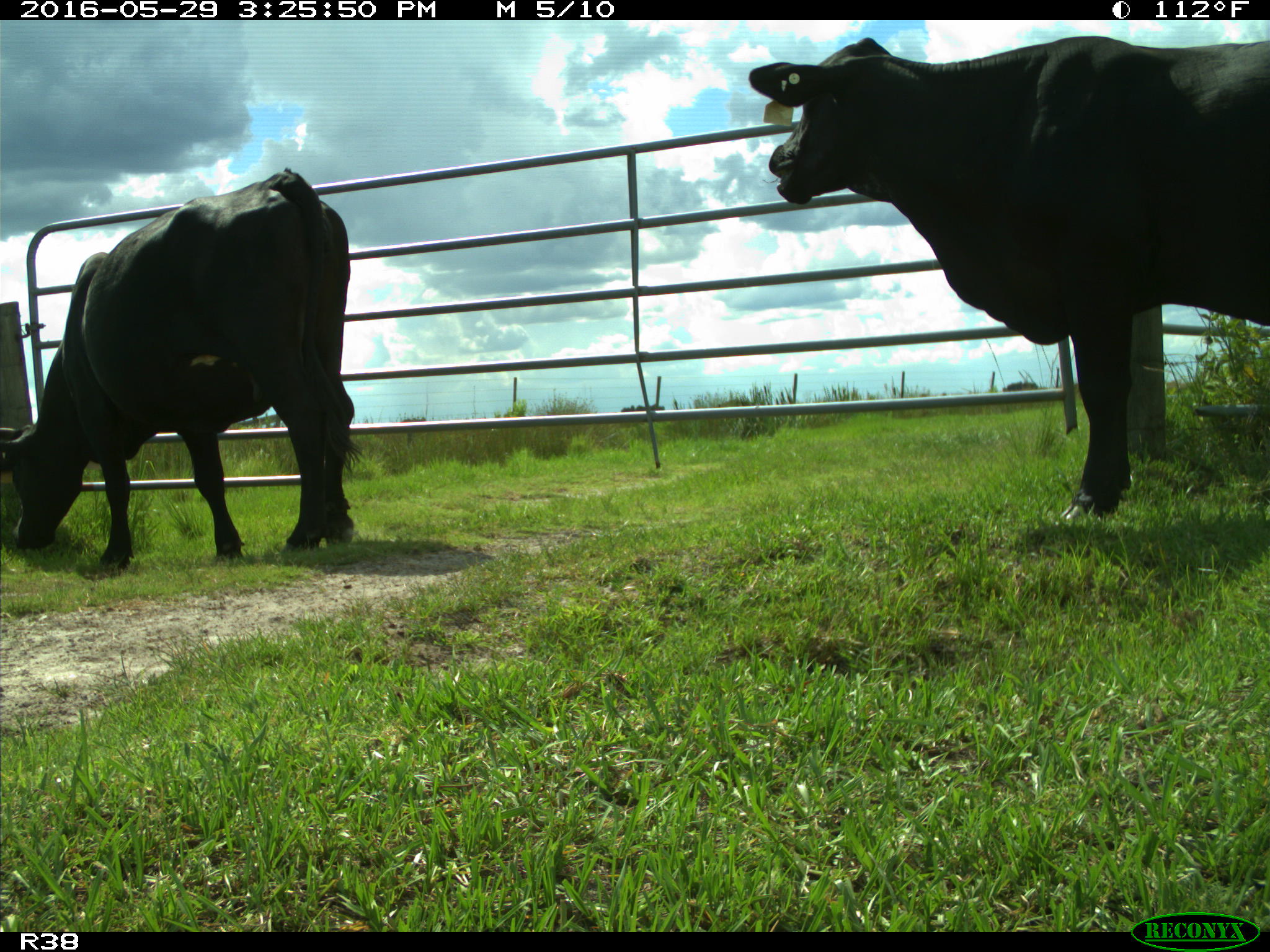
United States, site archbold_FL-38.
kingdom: Animalia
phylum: Chordata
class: Mammalia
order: Artiodactyla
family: Bovidae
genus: Bos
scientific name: Bos taurus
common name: domestic cow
Bos taurus (domestic cow).